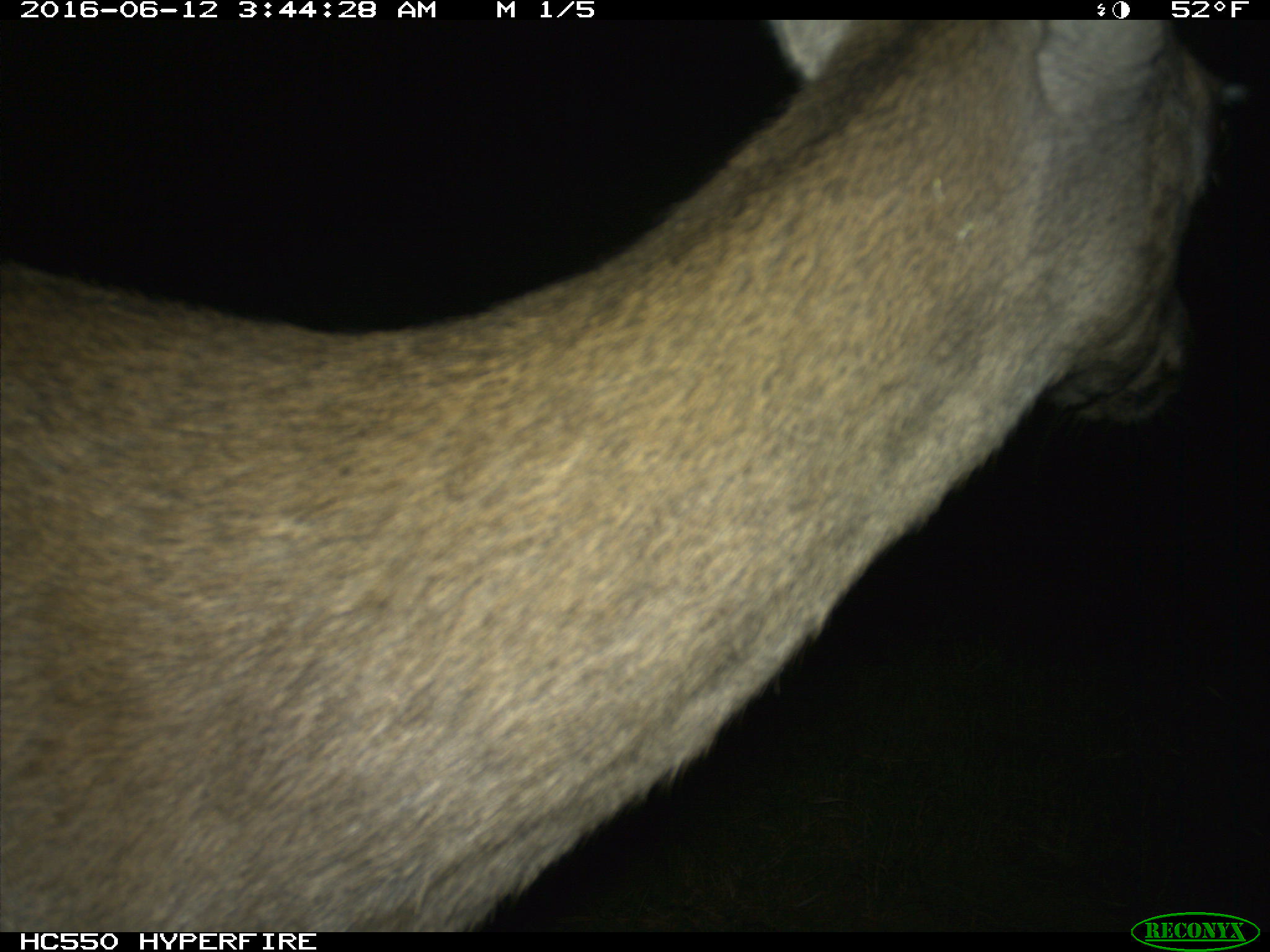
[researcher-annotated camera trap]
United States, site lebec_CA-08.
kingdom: Animalia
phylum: Chordata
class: Mammalia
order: Artiodactyla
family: Cervidae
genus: Odocoileus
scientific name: Odocoileus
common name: deer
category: unidentified deer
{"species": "unidentified deer (deer) (Odocoileus)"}